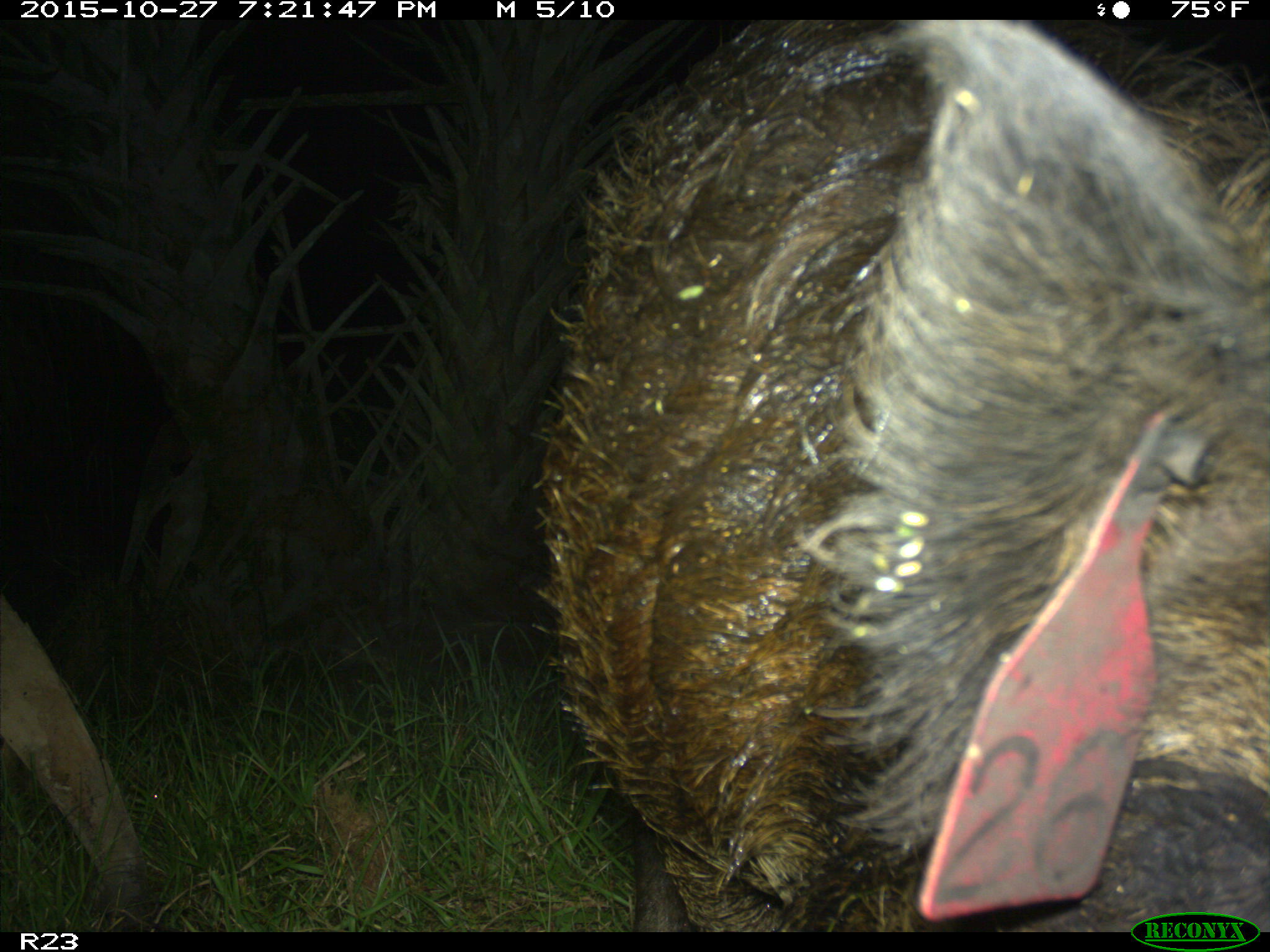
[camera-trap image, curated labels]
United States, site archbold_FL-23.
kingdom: Animalia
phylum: Chordata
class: Mammalia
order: Artiodactyla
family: Suidae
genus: Sus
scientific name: Sus scrofa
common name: wild boar